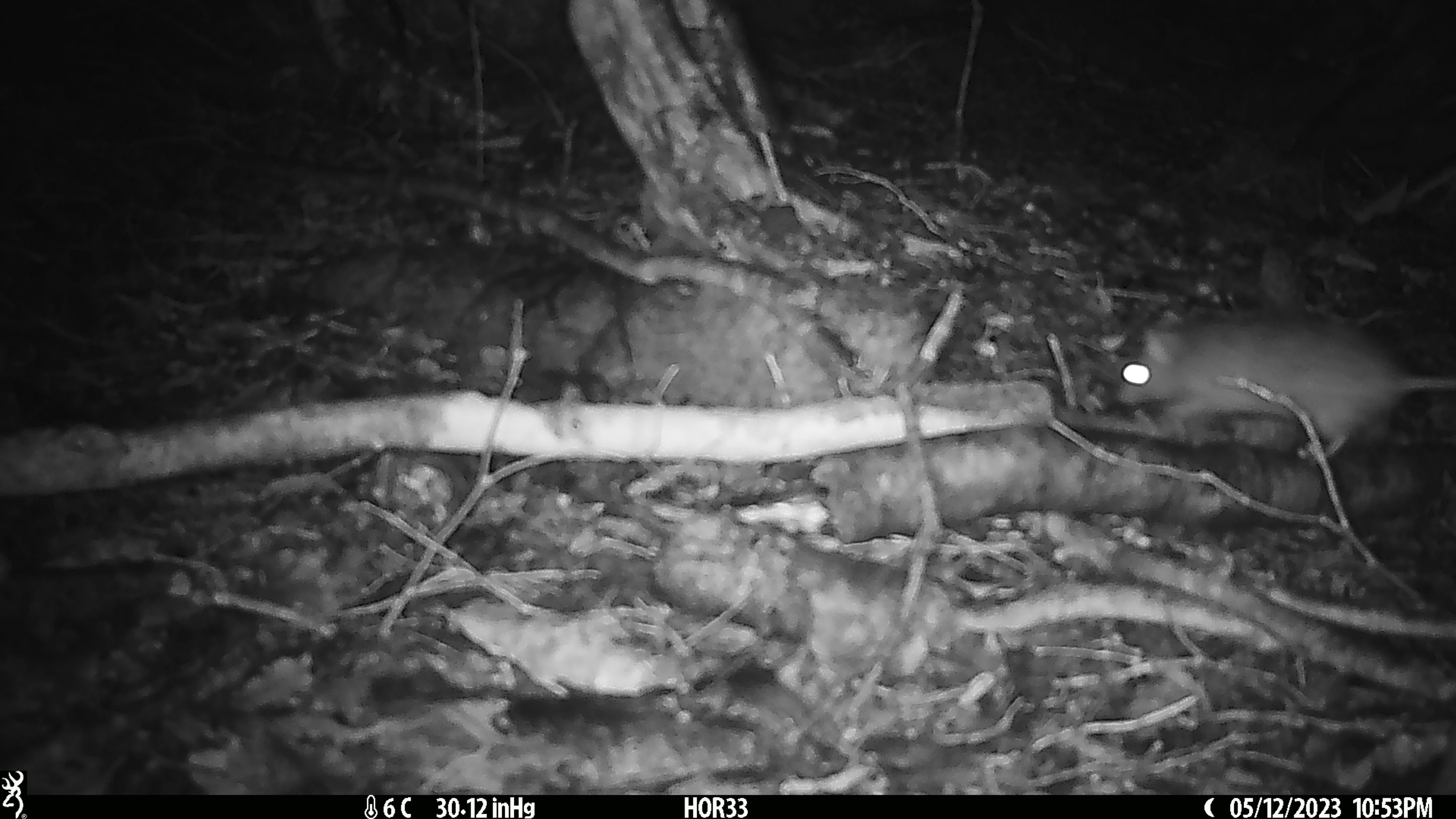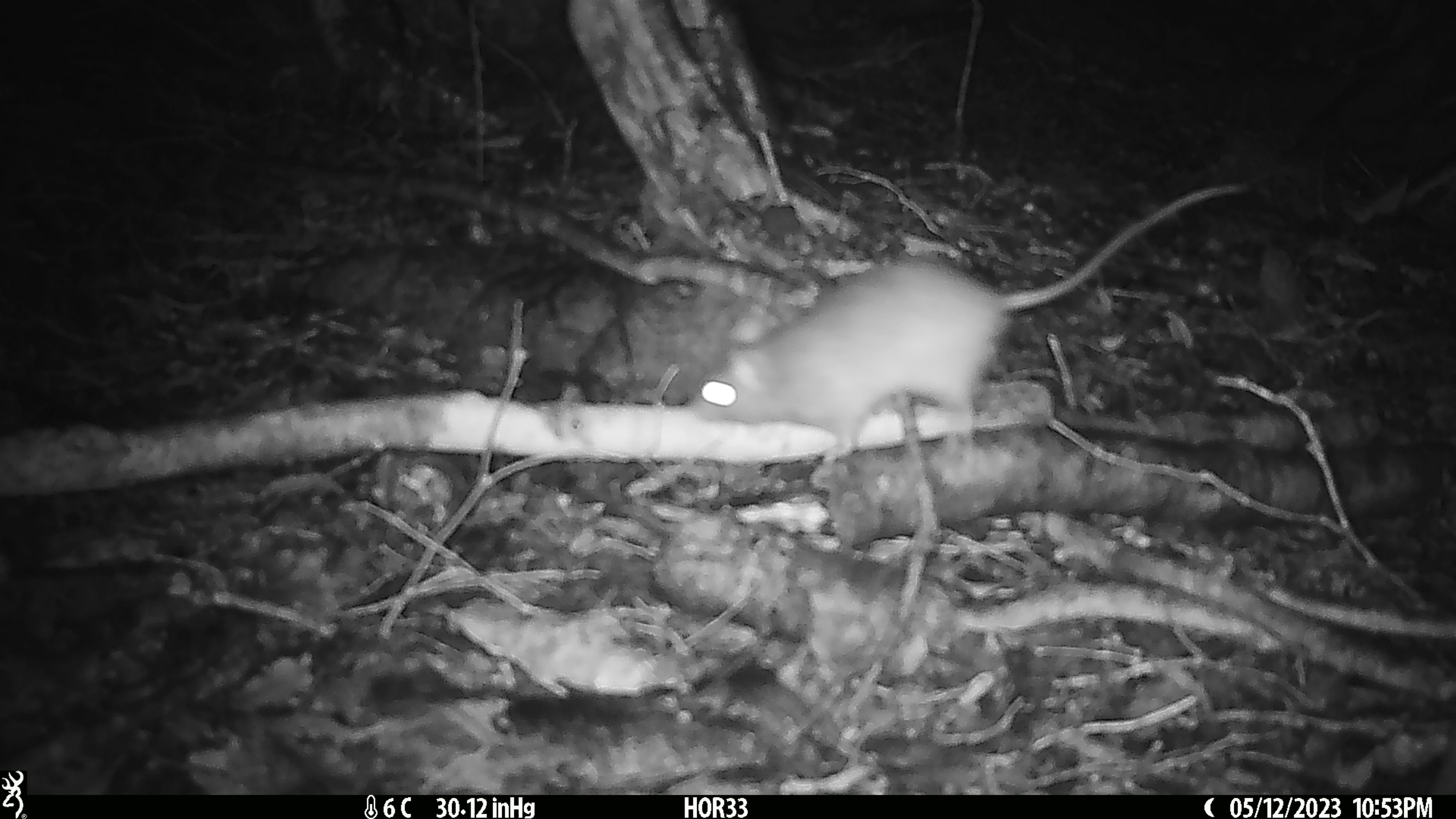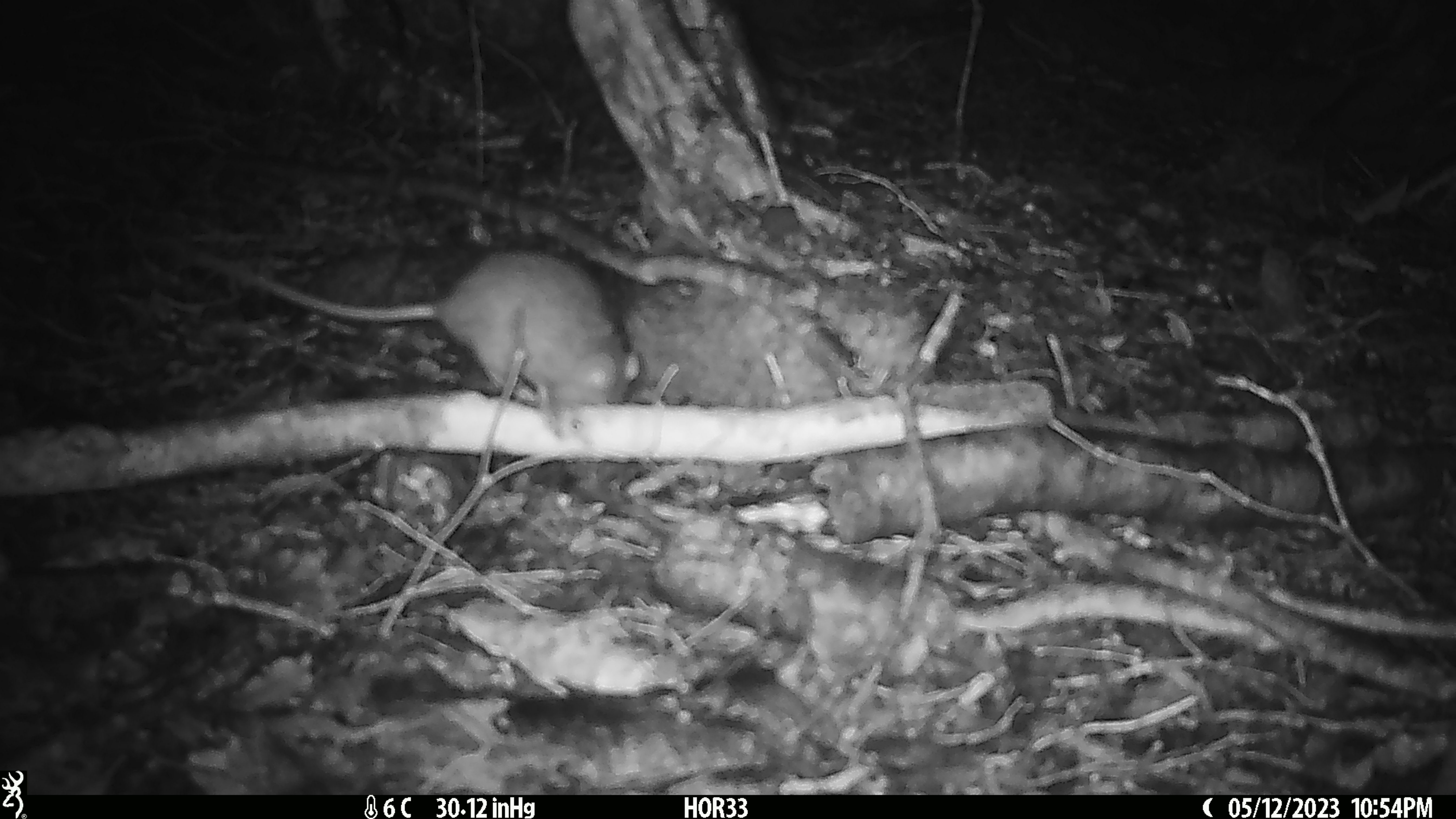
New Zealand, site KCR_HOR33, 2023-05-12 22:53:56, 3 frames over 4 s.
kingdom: Animalia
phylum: Chordata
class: Mammalia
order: Rodentia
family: Muridae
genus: Rattus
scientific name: Rattus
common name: rat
Rat (Rattus).